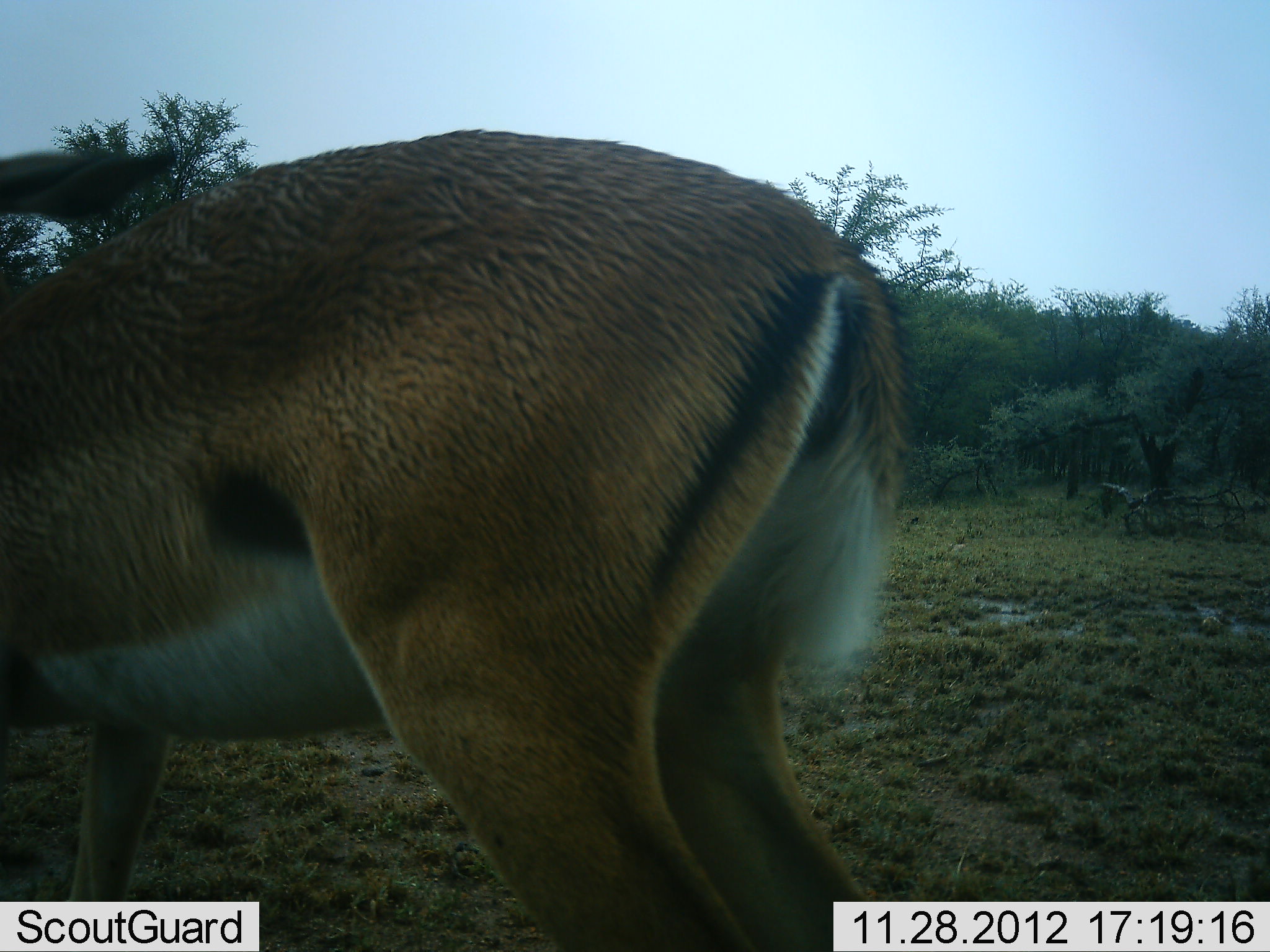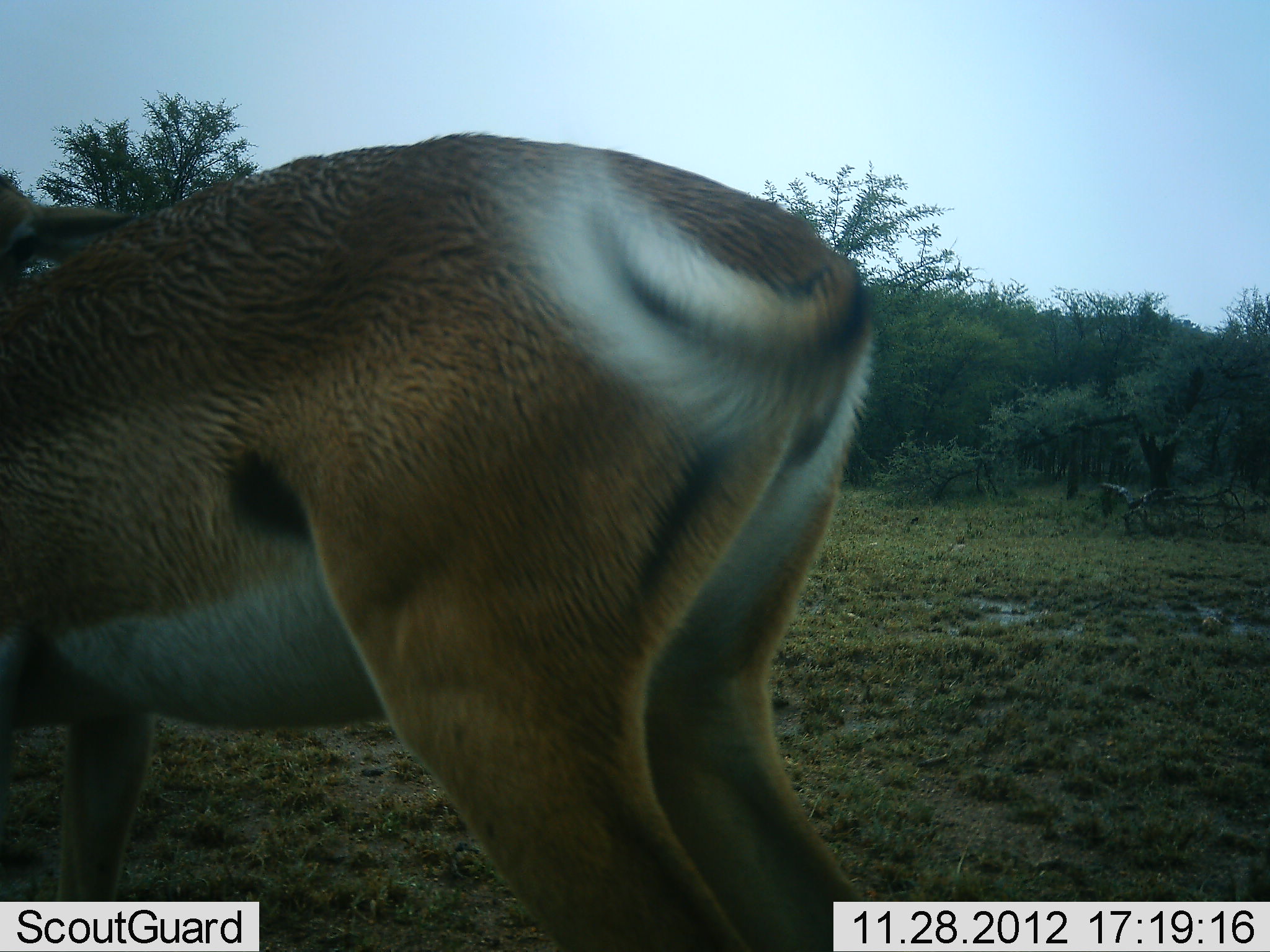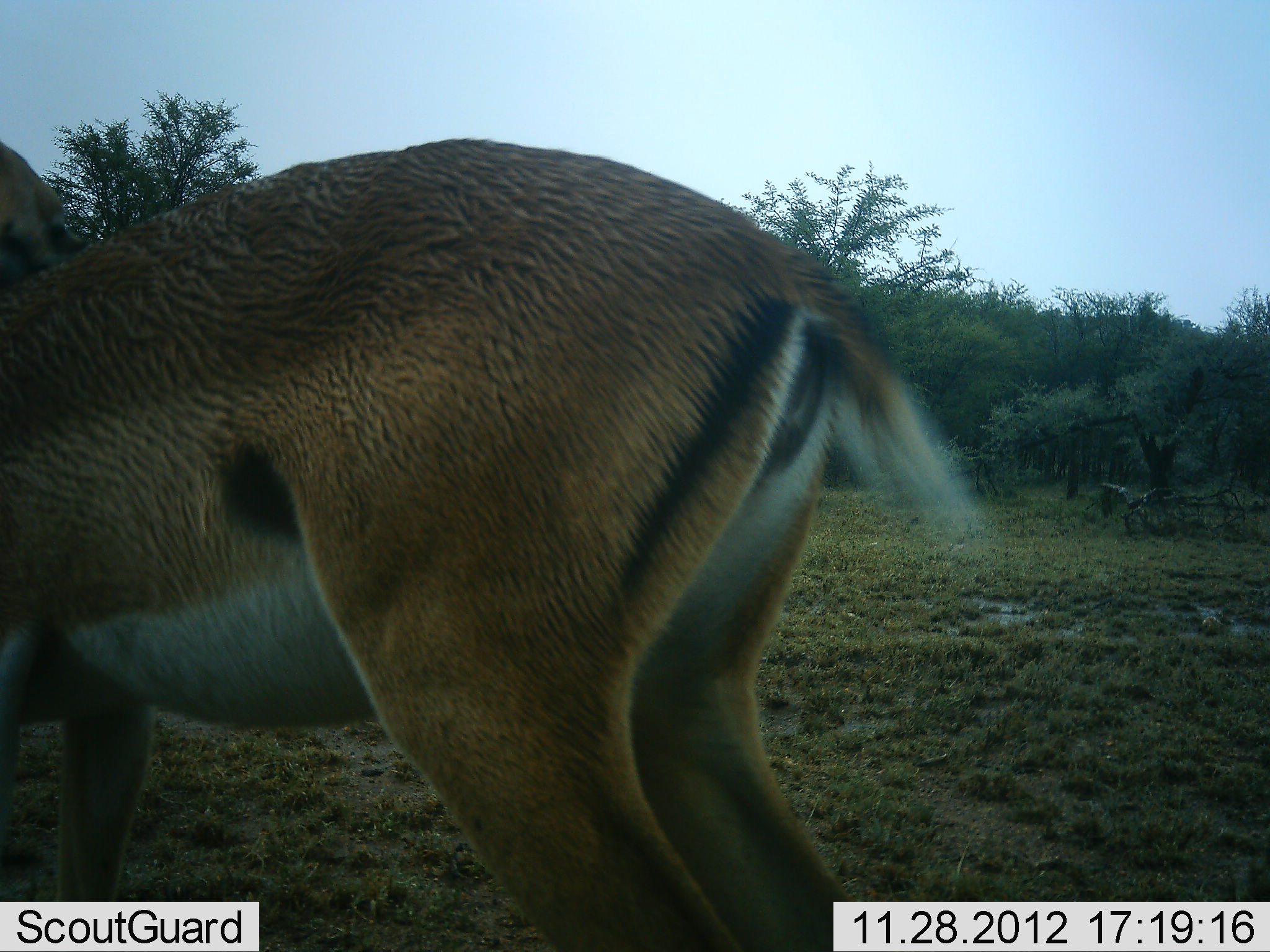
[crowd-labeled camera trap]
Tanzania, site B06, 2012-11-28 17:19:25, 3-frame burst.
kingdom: Animalia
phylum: Chordata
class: Mammalia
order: Artiodactyla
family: Bovidae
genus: Aepyceros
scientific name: Aepyceros melampus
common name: impala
Impala (Aepyceros melampus), count 1. Behavior (volunteer vote fractions): standing 100%, resting 0%, moving 0%, interacting 0%. Young present (vote fraction): 0%. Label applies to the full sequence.